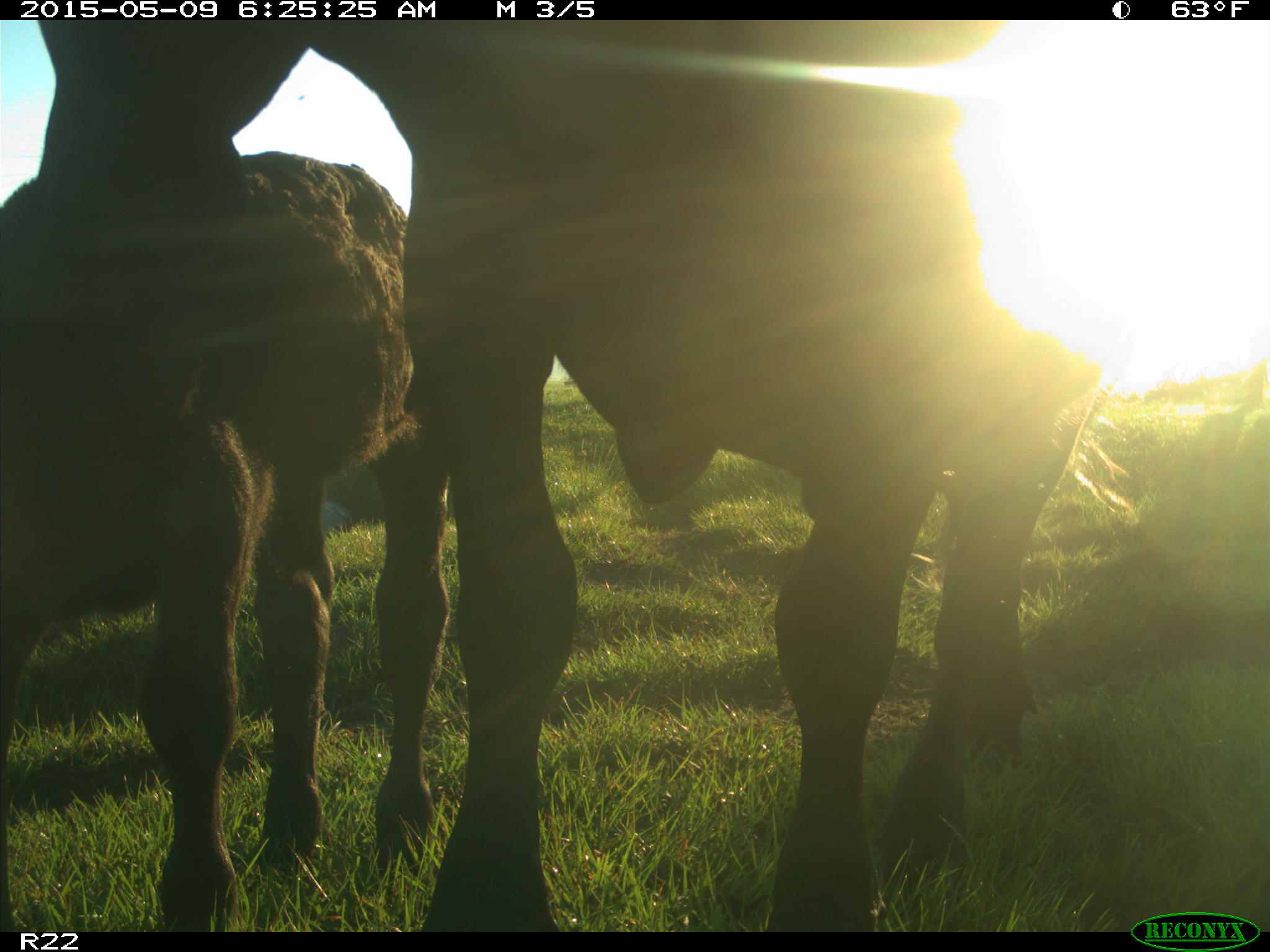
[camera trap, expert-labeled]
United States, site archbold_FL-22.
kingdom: Animalia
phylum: Chordata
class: Mammalia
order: Artiodactyla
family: Bovidae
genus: Bos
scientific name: Bos taurus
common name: domestic cow